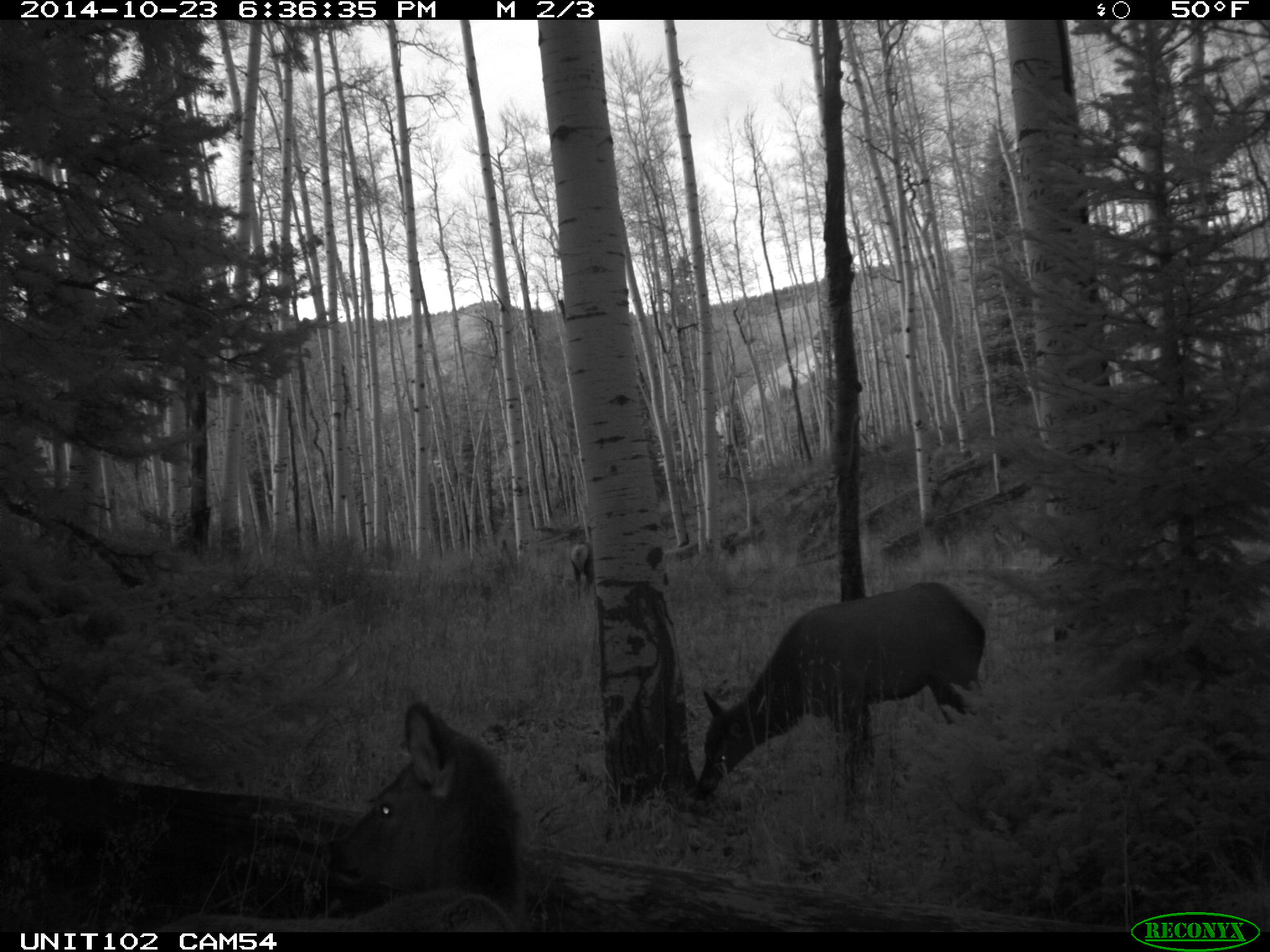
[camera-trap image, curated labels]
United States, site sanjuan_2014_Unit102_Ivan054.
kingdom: Animalia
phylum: Chordata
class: Mammalia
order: Artiodactyla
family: Cervidae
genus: Cervus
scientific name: Cervus elaphus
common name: red deer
Cervus elaphus (red deer).